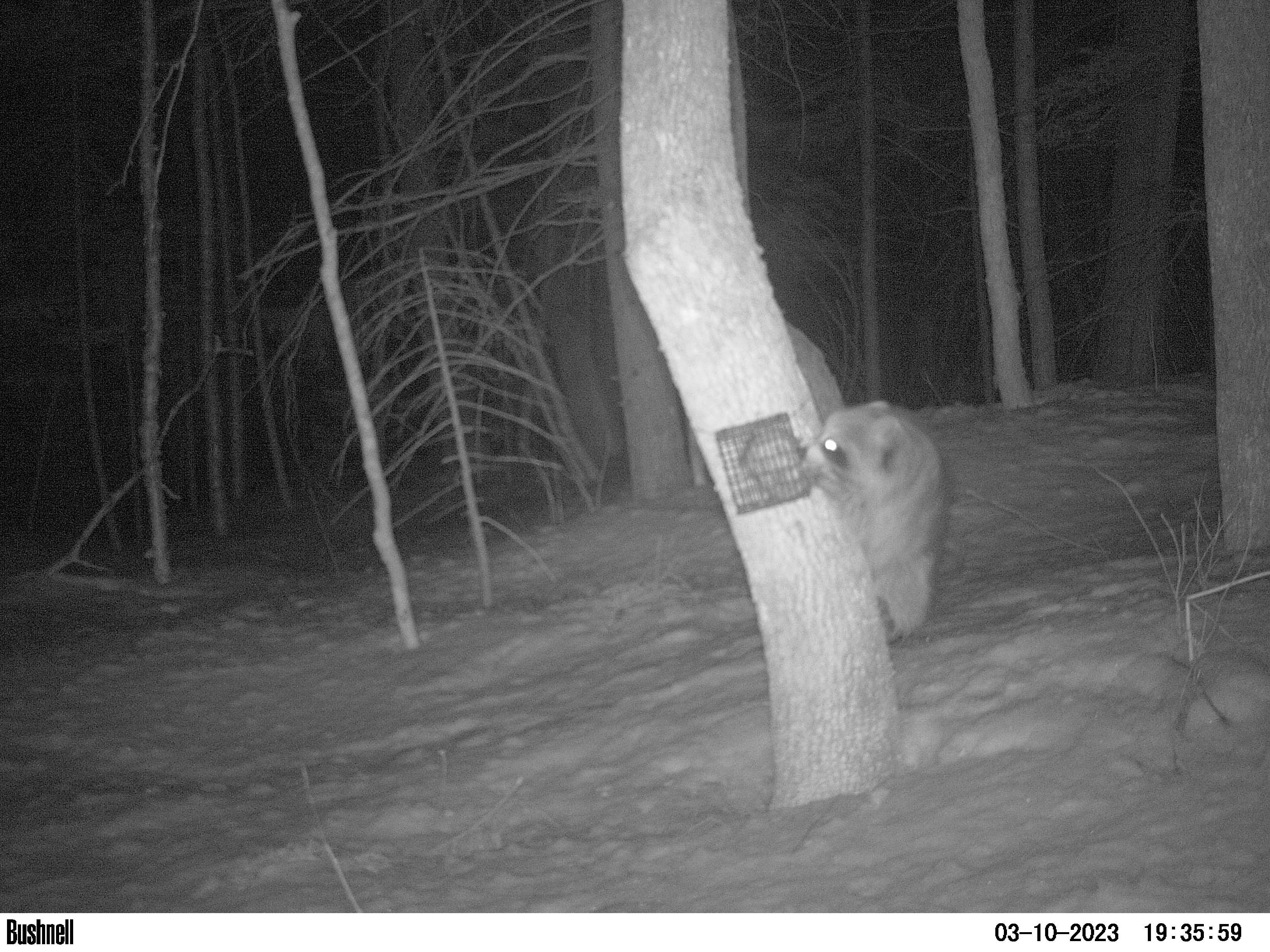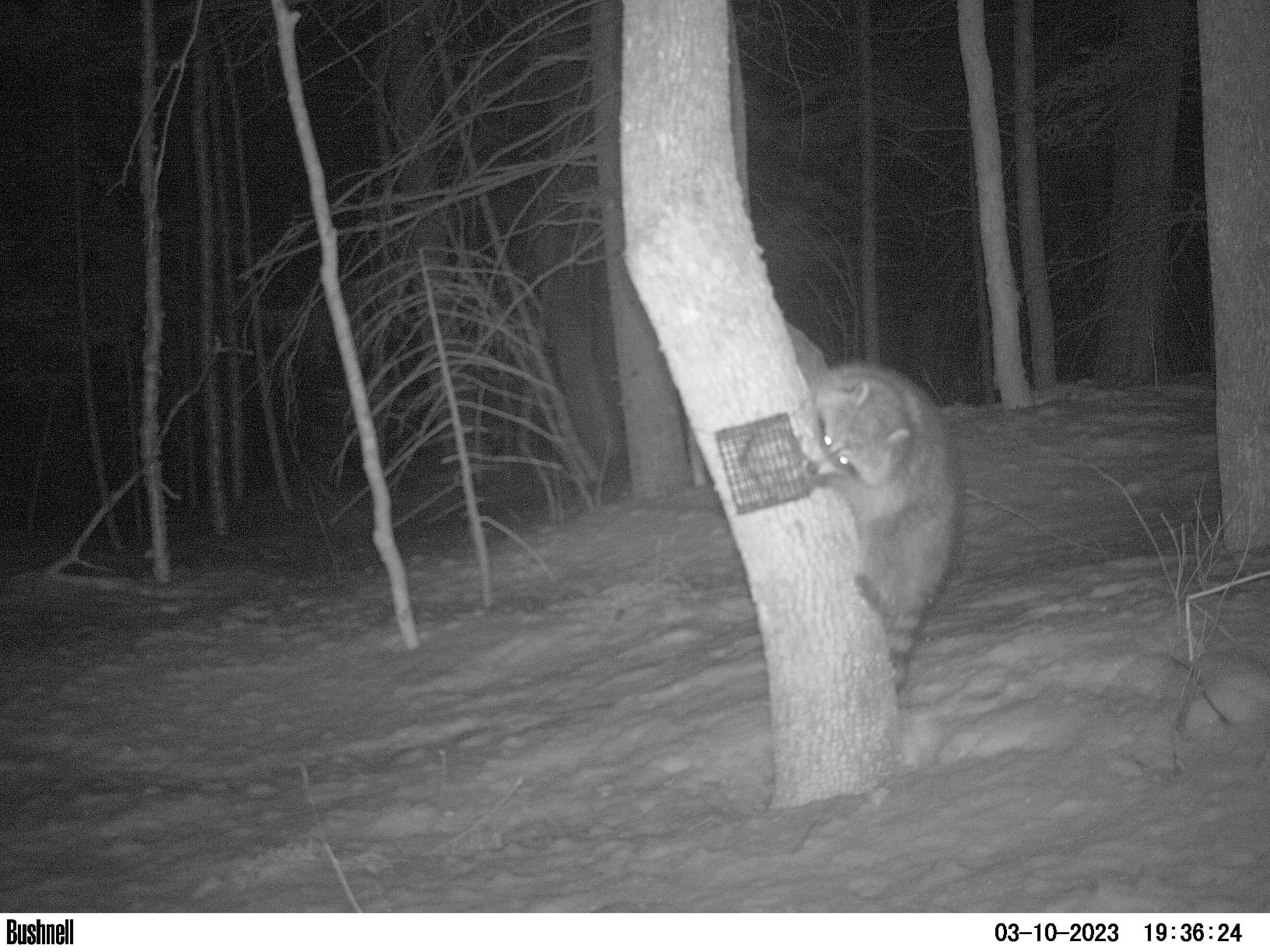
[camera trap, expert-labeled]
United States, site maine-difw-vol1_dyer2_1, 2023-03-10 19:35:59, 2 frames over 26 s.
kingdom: Animalia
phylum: Chordata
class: Mammalia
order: Carnivora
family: Procyonidae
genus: Procyon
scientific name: Procyon lotor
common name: raccoon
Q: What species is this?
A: Raccoon (Procyon lotor).